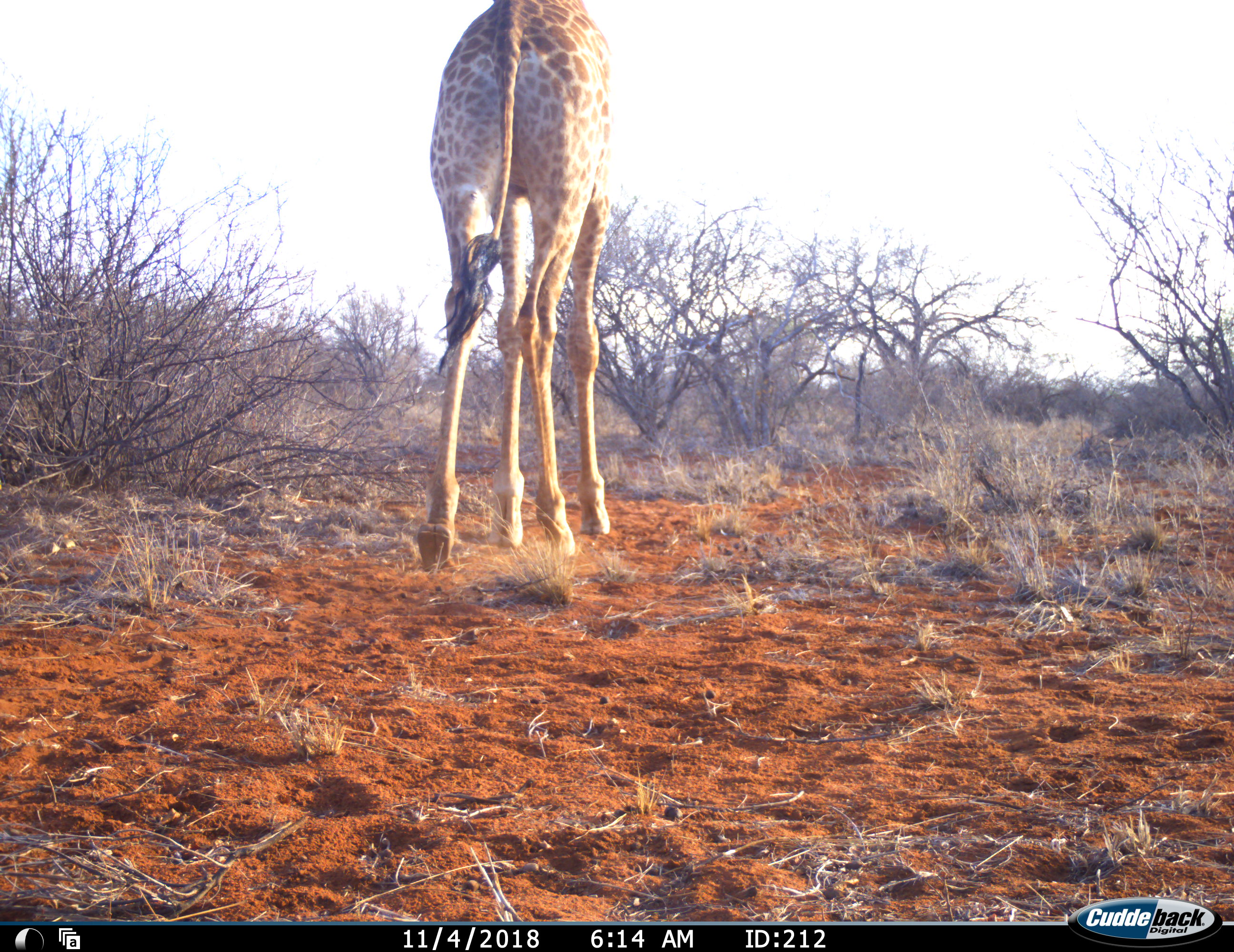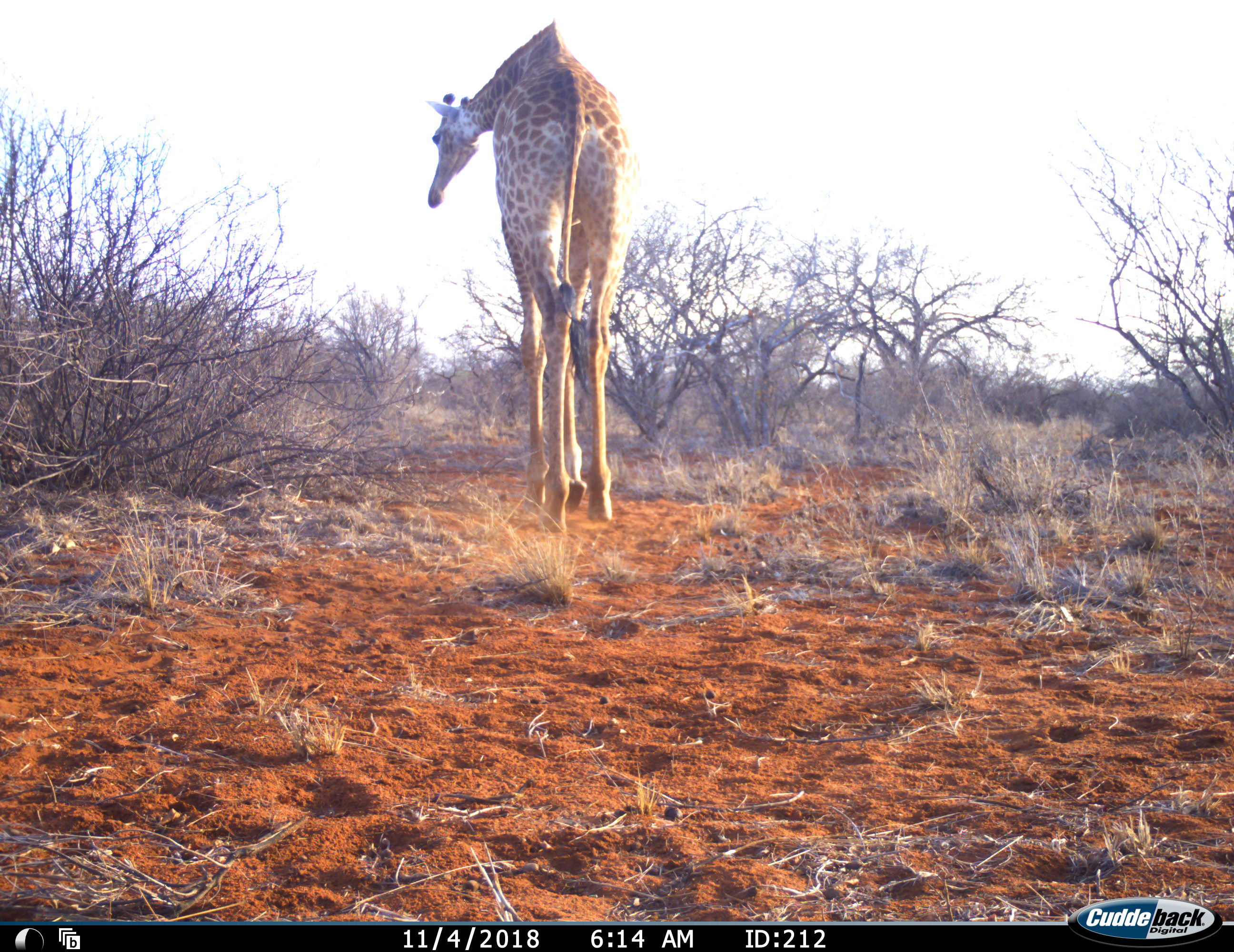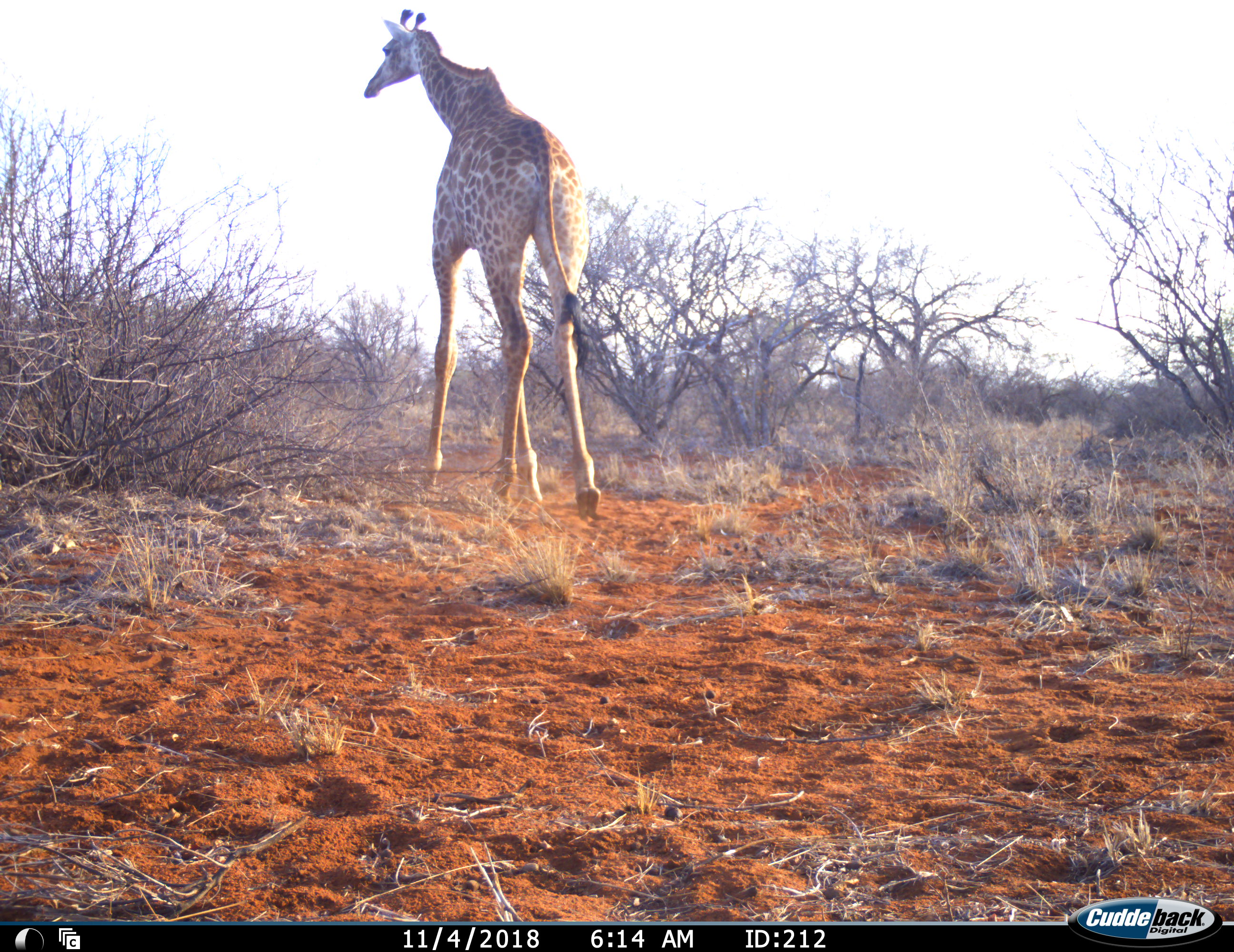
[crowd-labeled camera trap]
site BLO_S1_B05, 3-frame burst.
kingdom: Animalia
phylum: Chordata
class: Mammalia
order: Artiodactyla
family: Giraffidae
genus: Giraffa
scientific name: Giraffa camelopardalis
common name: giraffe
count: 1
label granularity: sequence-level